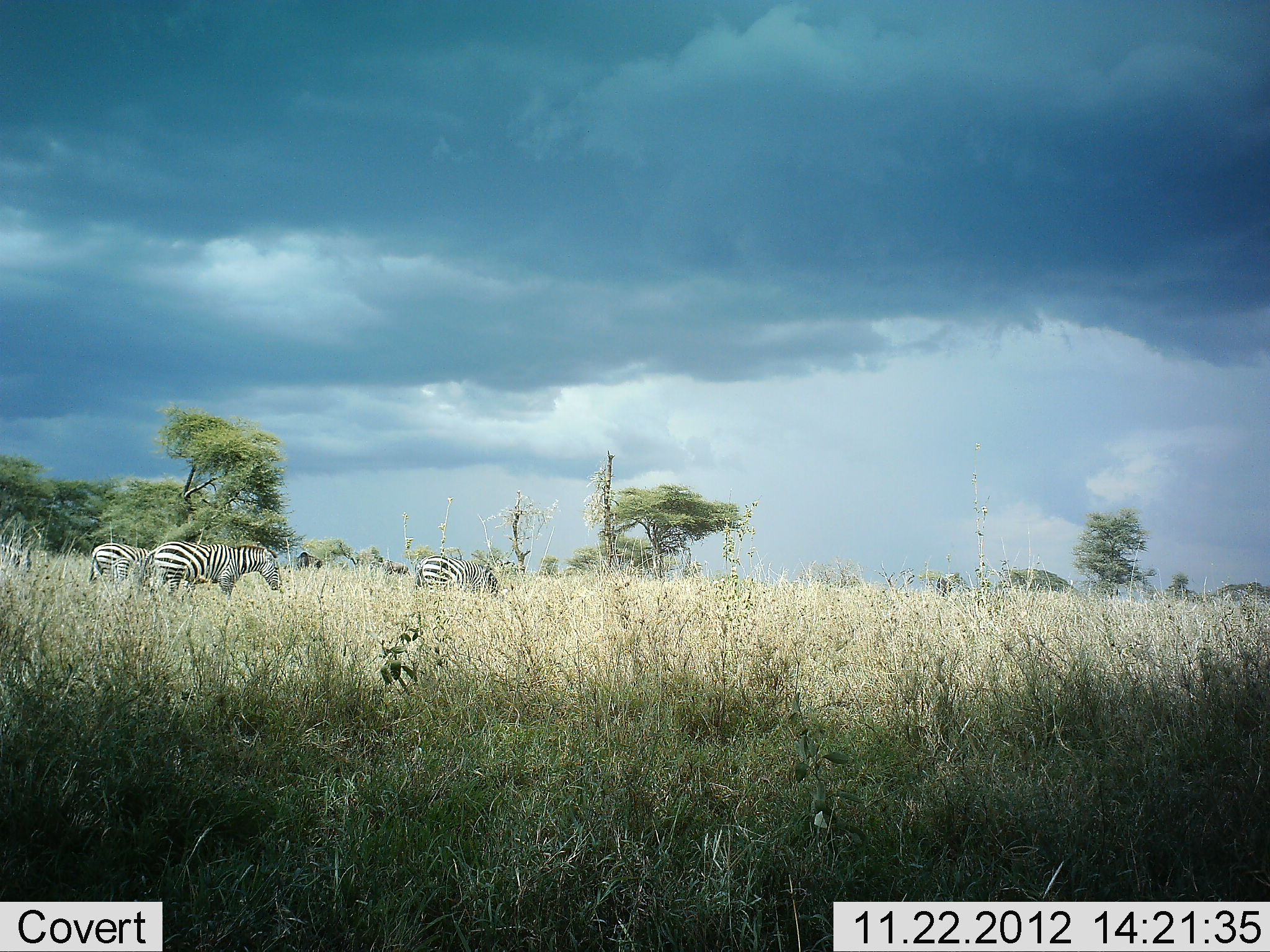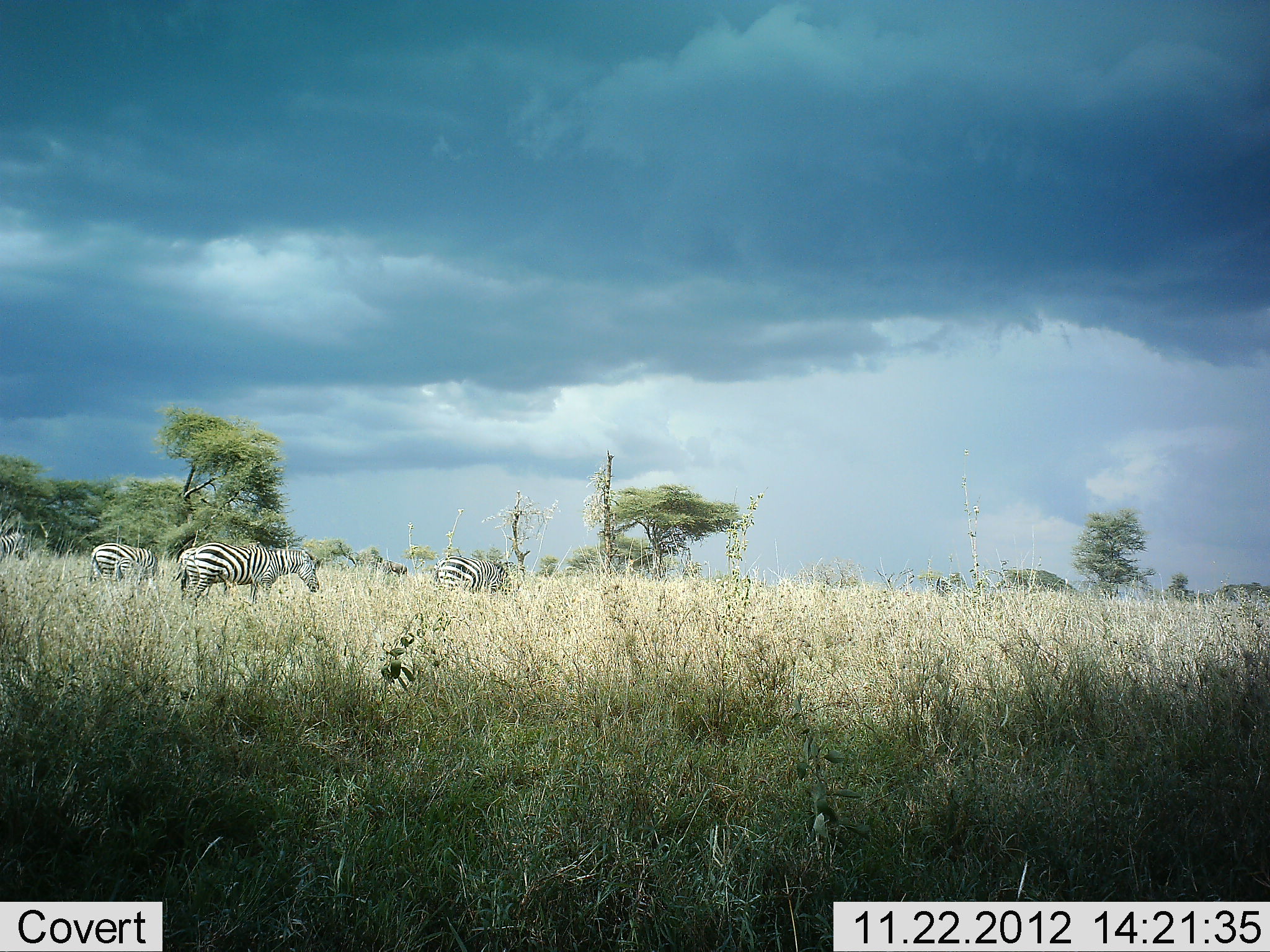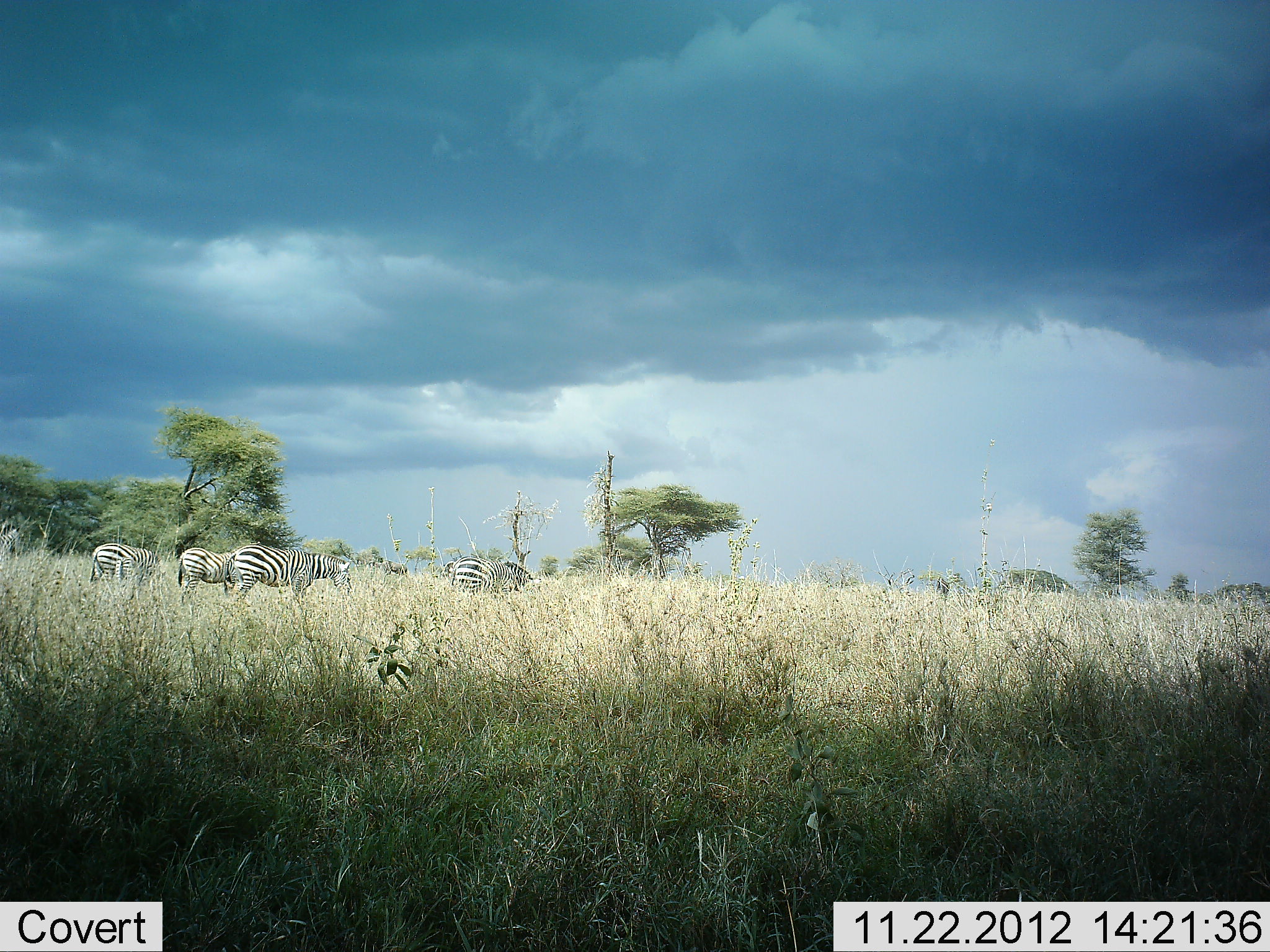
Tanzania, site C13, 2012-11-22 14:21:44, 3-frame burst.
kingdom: Animalia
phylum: Chordata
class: Mammalia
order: Perissodactyla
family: Equidae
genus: Equus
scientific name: Equus quagga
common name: plains zebra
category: zebra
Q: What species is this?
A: Zebra (plains zebra) (Equus quagga).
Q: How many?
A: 4.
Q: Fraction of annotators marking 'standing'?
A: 30%.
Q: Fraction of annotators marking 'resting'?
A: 0%.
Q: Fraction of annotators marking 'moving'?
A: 80%.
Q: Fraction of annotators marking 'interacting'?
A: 0%.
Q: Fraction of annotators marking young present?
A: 0%.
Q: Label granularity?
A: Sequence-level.